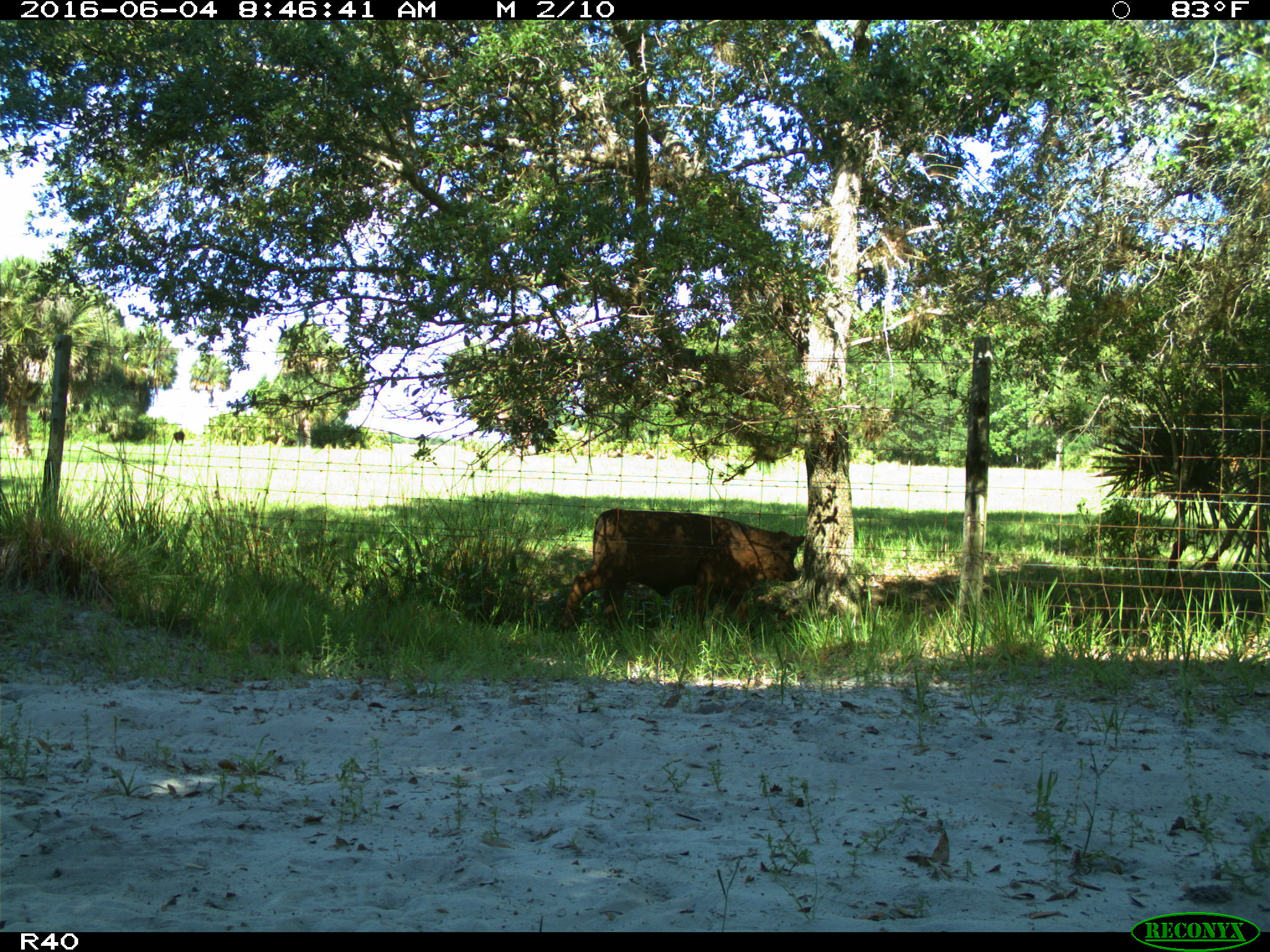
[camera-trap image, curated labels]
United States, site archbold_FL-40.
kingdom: Animalia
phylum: Chordata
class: Mammalia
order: Artiodactyla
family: Bovidae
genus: Bos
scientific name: Bos taurus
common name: domestic cow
Bos taurus (domestic cow).